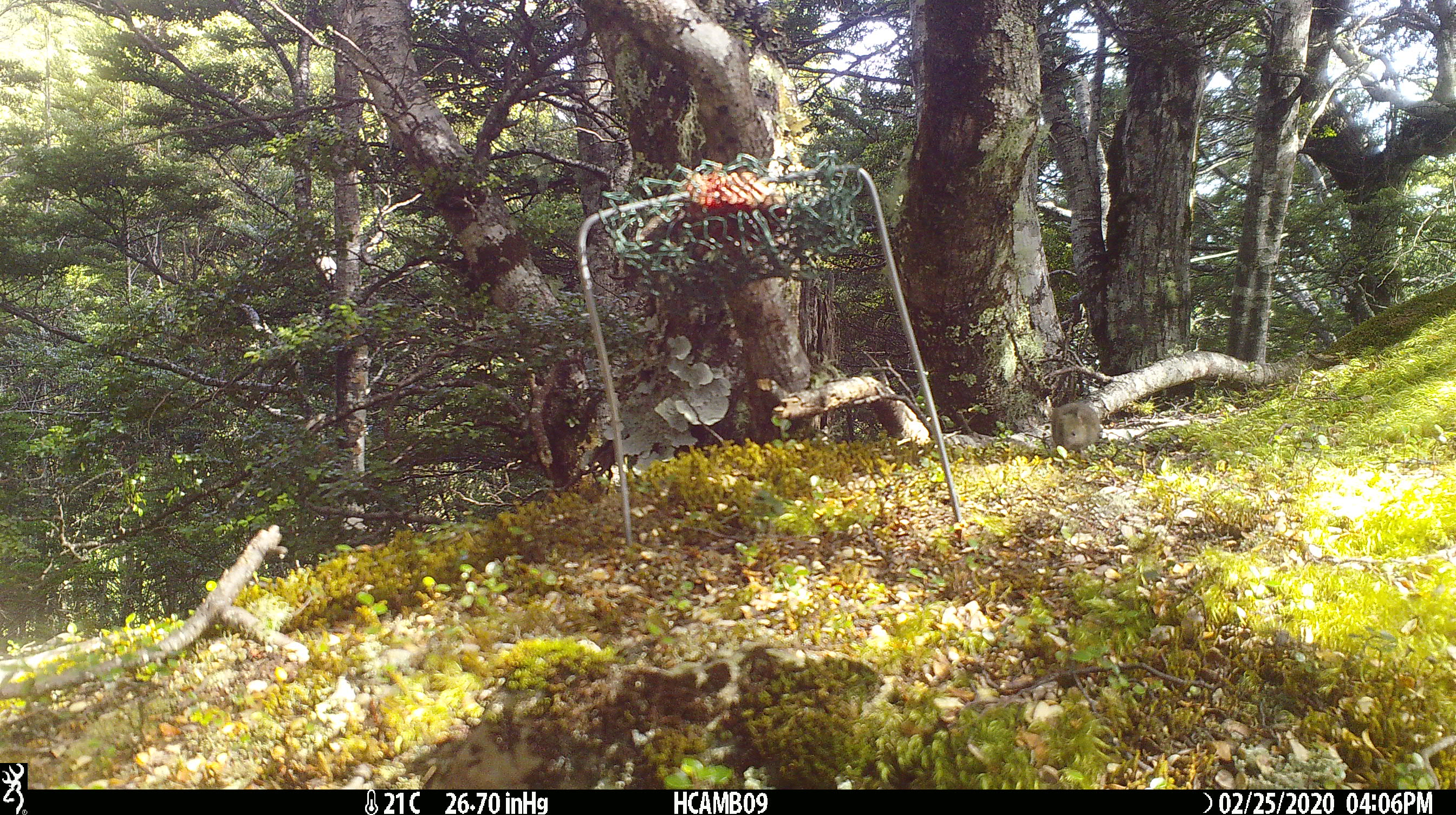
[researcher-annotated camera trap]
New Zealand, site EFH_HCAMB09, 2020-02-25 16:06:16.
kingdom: Animalia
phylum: Chordata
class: Mammalia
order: Rodentia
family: Muridae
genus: Mus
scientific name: Mus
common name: mouse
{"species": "mouse (Mus)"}